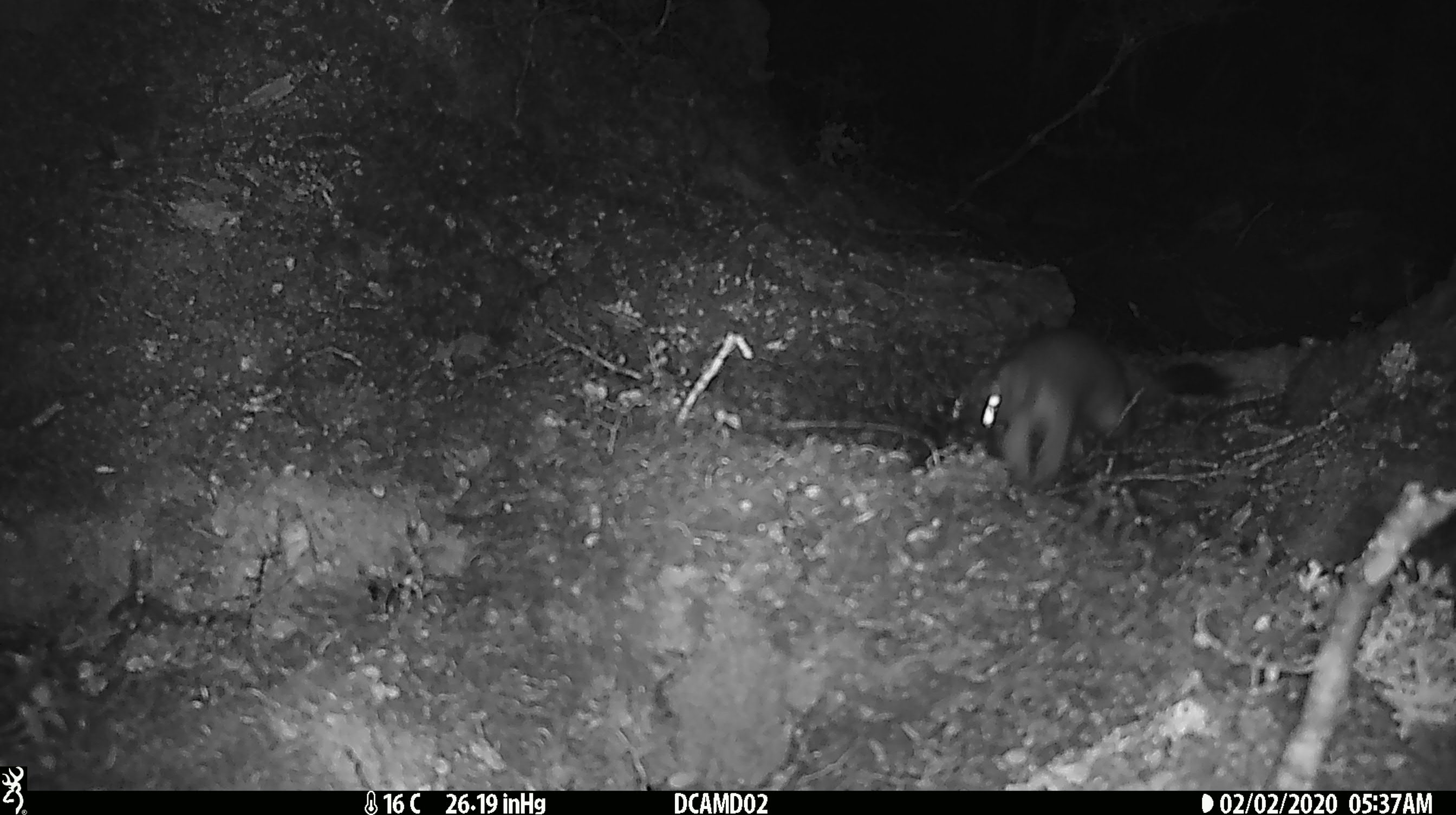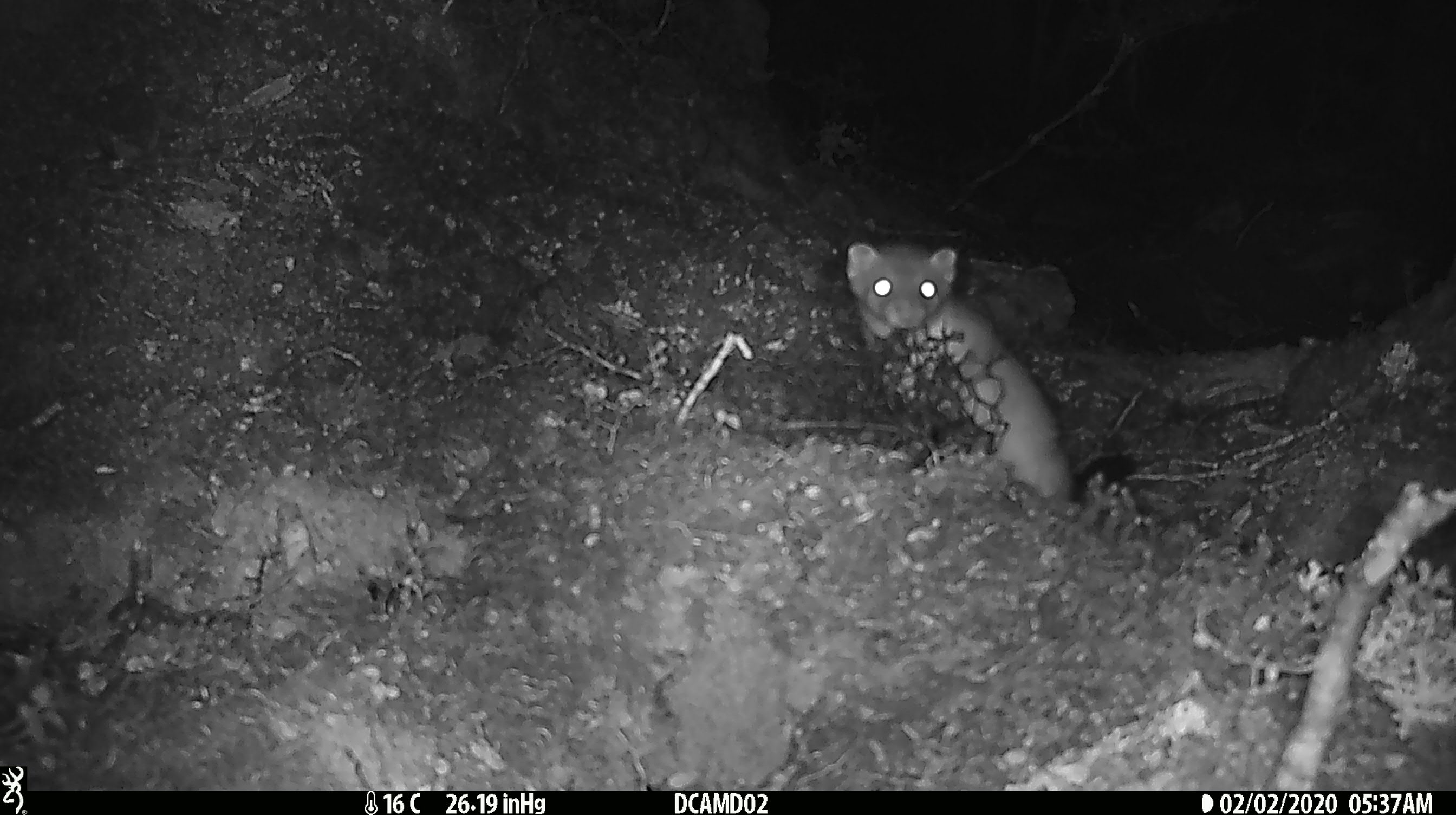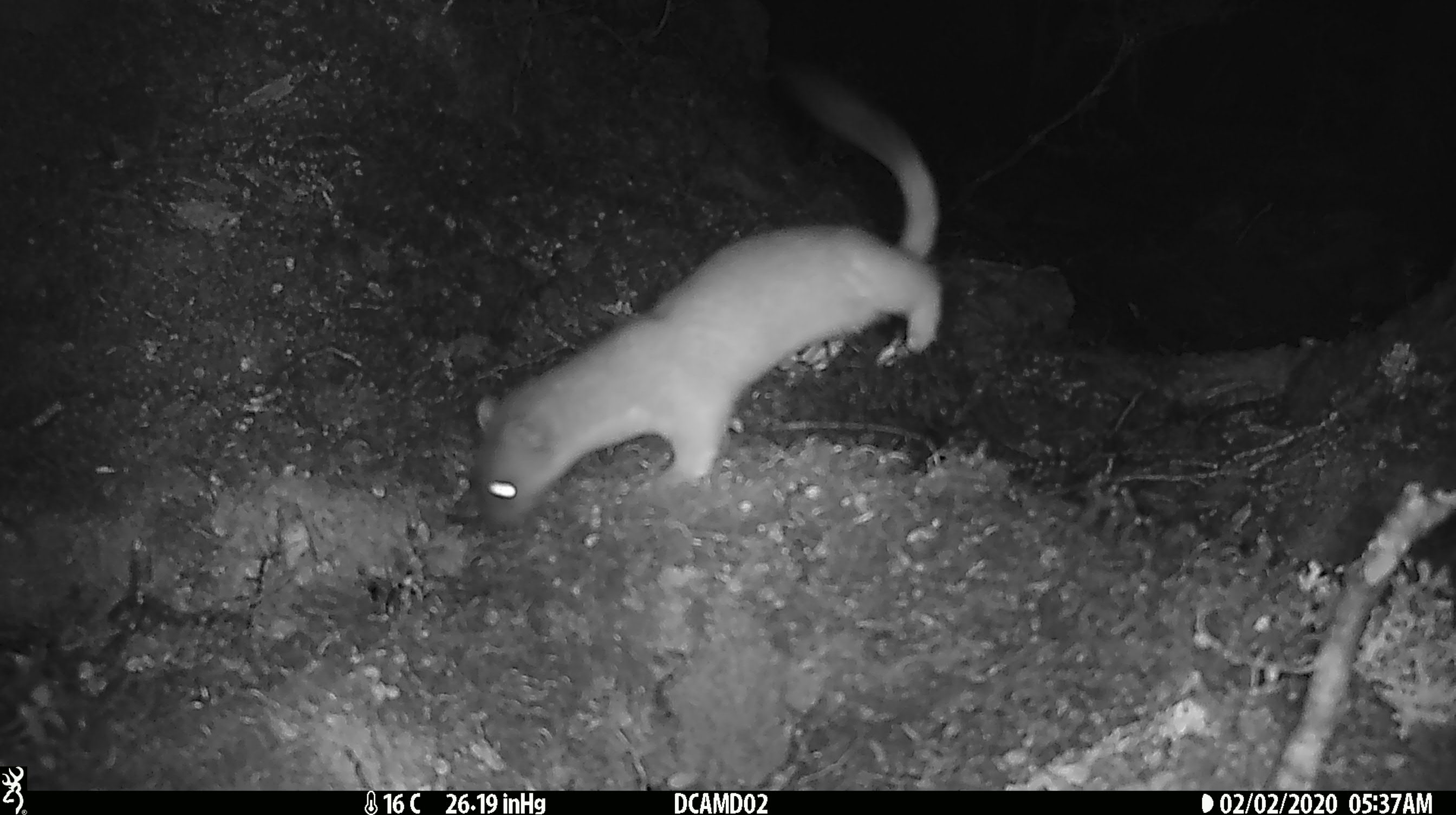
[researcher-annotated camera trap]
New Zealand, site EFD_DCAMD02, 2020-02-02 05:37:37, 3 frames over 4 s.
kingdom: Animalia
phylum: Chordata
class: Mammalia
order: Carnivora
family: Mustelidae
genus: Mustela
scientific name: Mustela erminea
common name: stoat